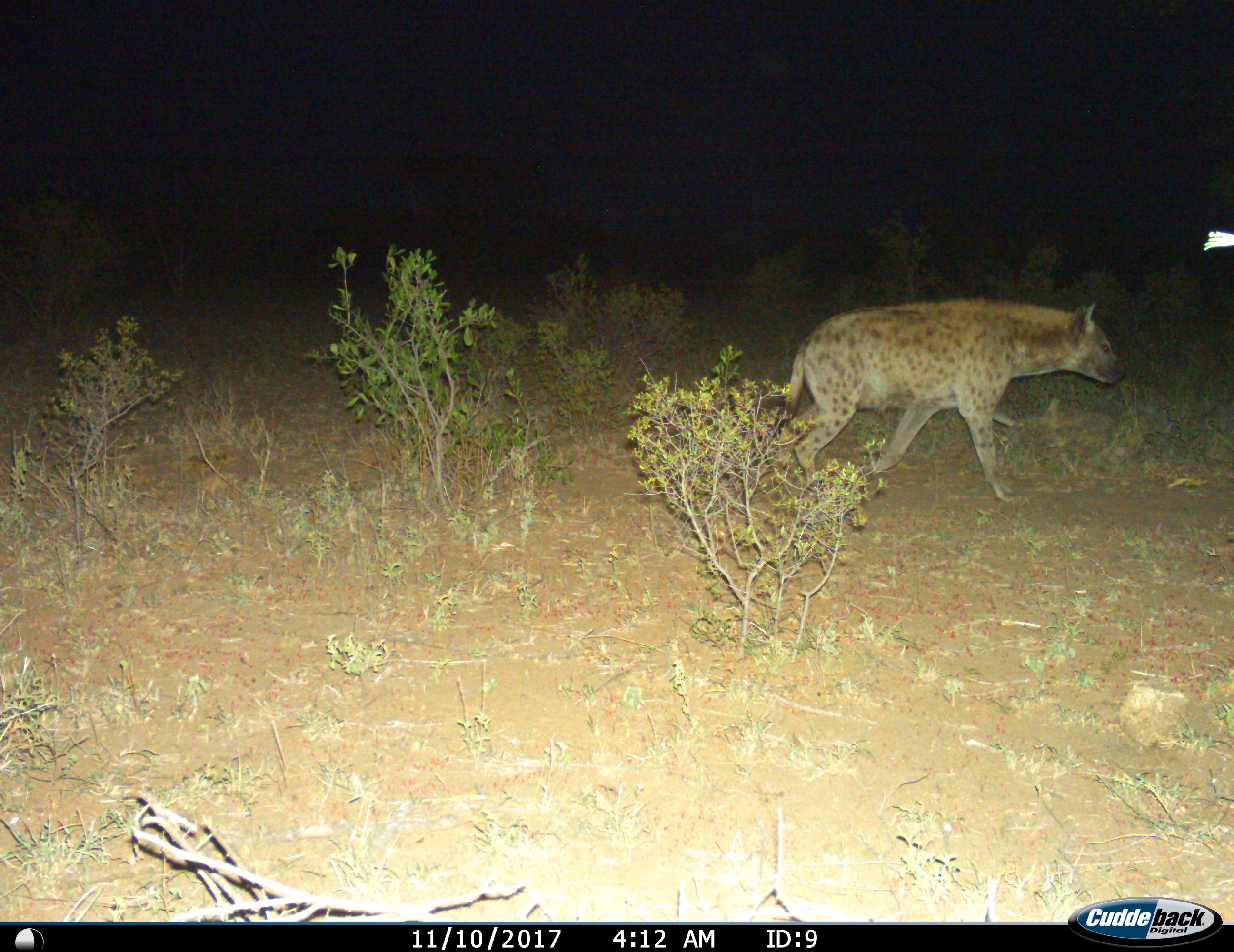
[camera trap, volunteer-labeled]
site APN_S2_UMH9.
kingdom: Animalia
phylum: Chordata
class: Mammalia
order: Carnivora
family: Hyaenidae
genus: Crocuta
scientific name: Crocuta crocuta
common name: spotted hyena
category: hyenaspotted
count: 1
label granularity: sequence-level